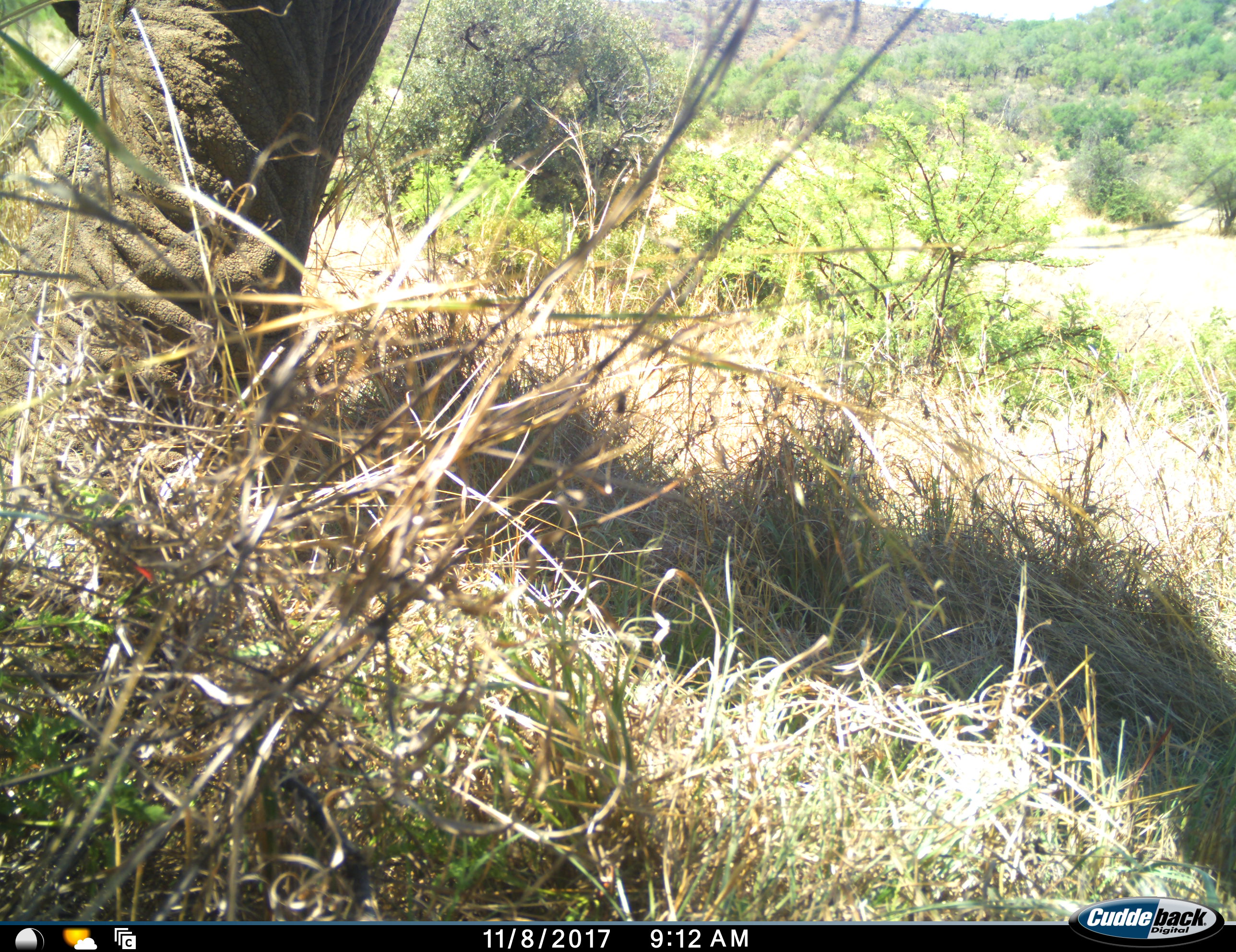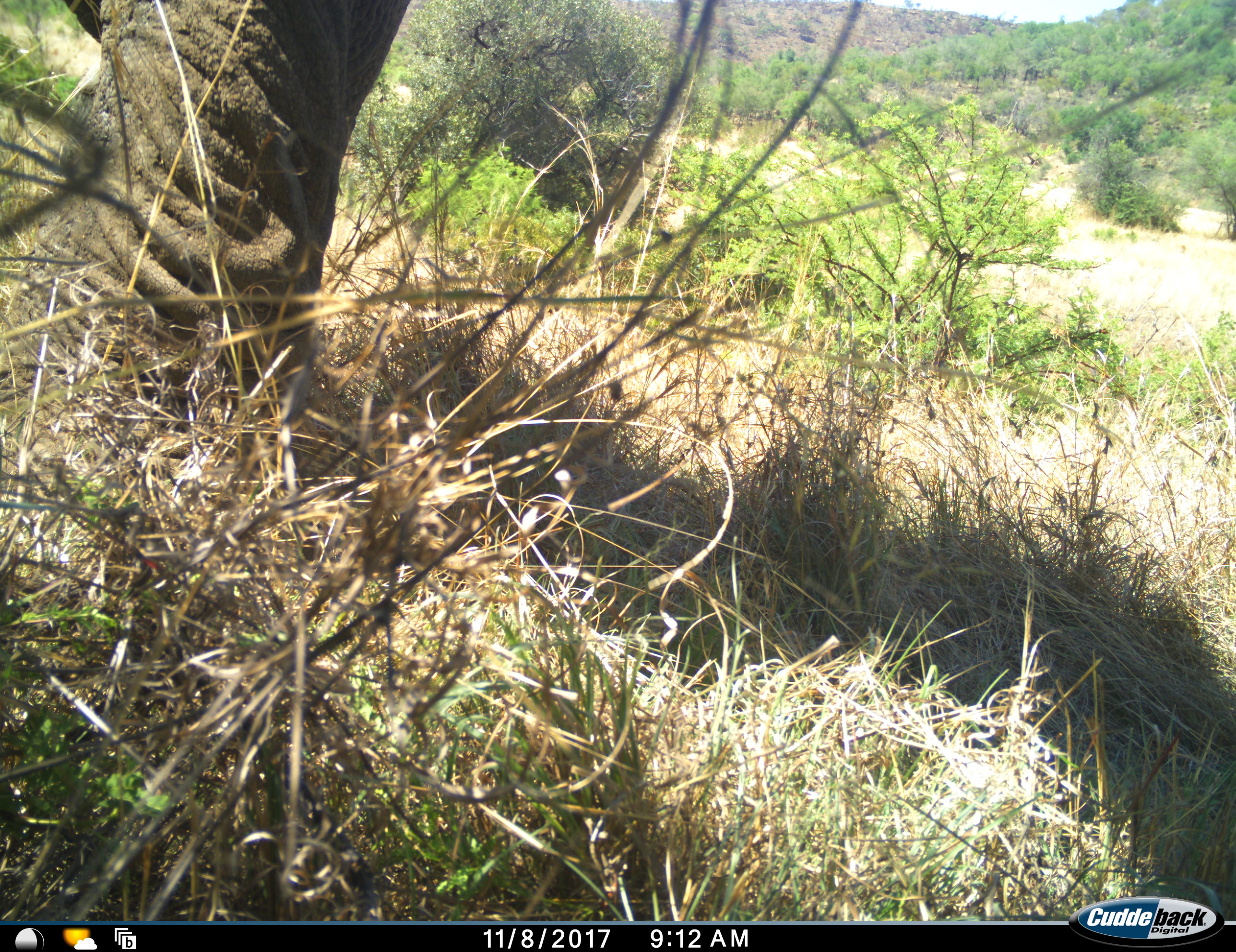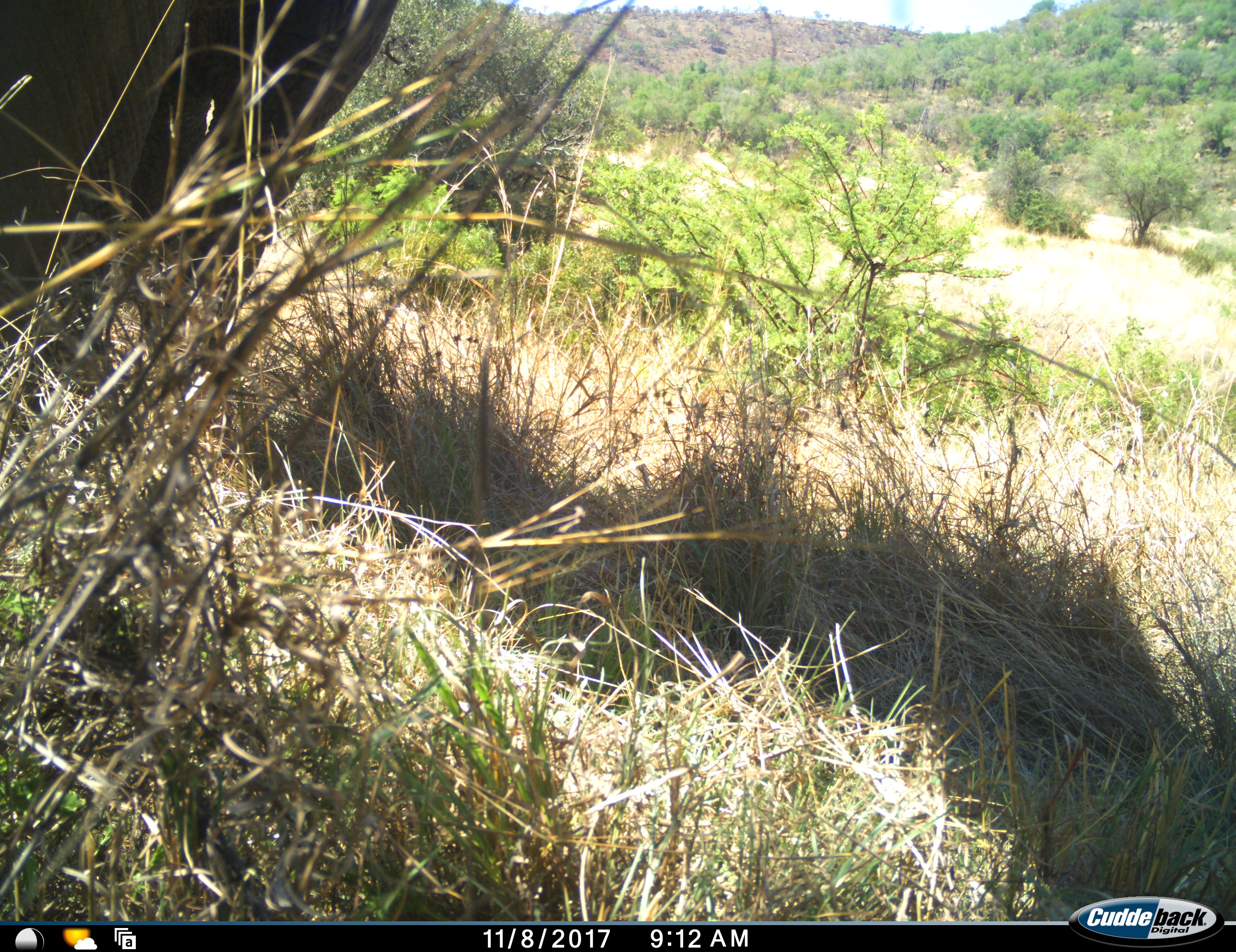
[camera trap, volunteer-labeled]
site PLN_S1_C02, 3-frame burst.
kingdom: Animalia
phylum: Chordata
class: Mammalia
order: Proboscidea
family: Elephantidae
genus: Loxodonta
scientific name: Loxodonta africana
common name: african bush elephant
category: elephant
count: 1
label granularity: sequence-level